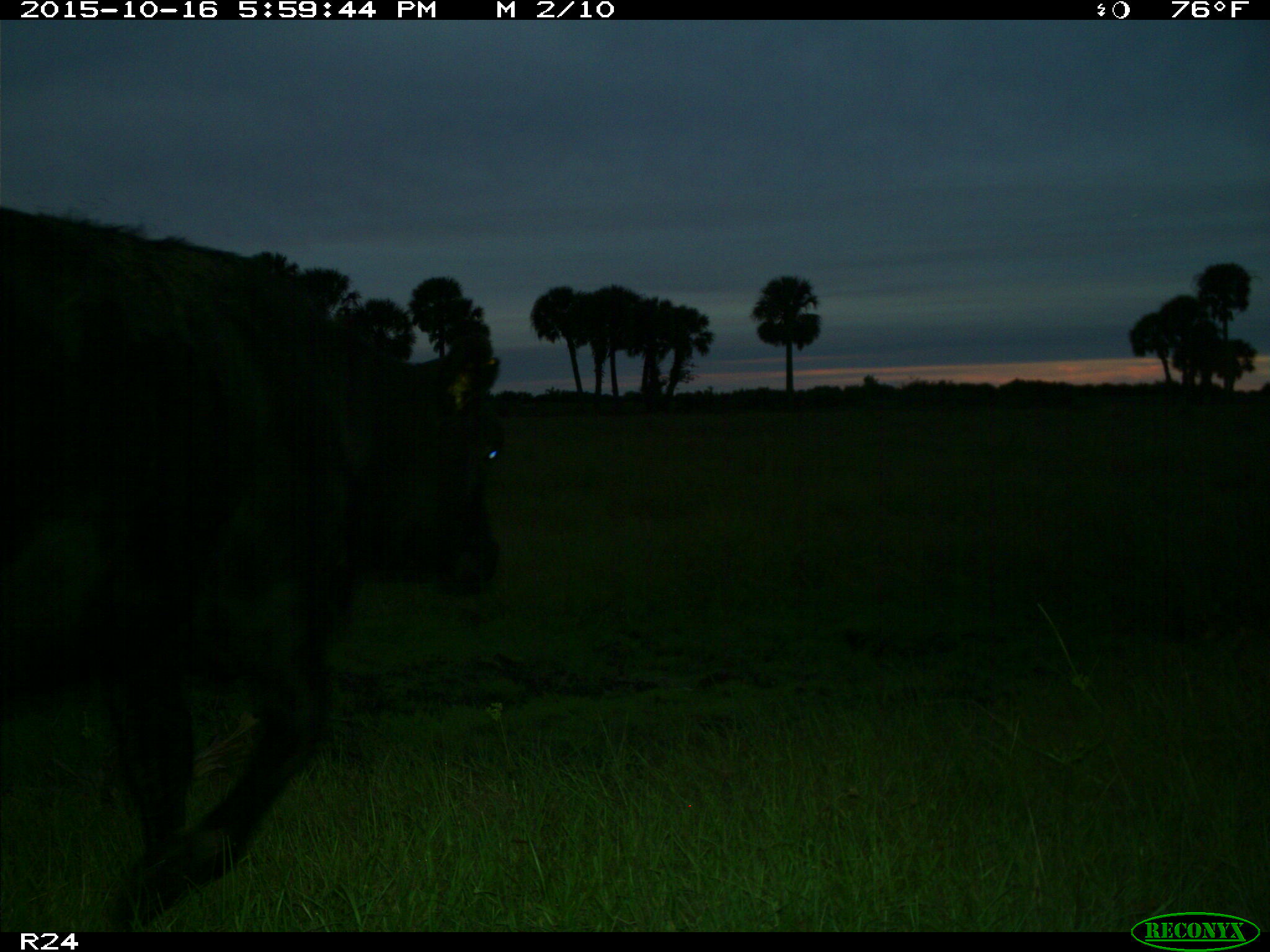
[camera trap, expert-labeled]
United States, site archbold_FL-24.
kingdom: Animalia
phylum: Chordata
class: Mammalia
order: Artiodactyla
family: Bovidae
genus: Bos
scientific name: Bos taurus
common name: domestic cow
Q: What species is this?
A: Bos taurus (domestic cow).